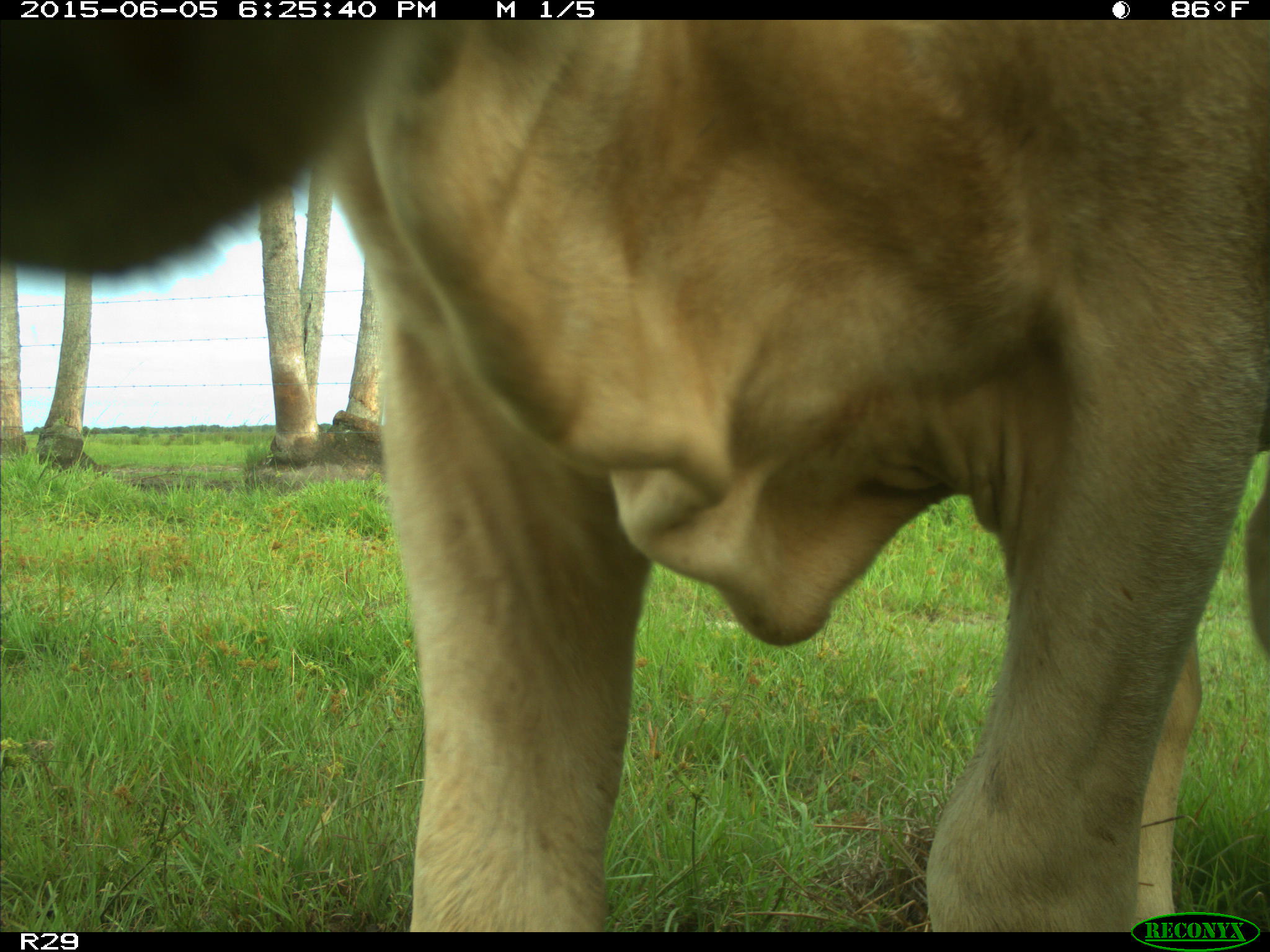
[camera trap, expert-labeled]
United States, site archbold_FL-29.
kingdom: Animalia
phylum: Chordata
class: Mammalia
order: Artiodactyla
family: Bovidae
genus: Bos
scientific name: Bos taurus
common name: domestic cow